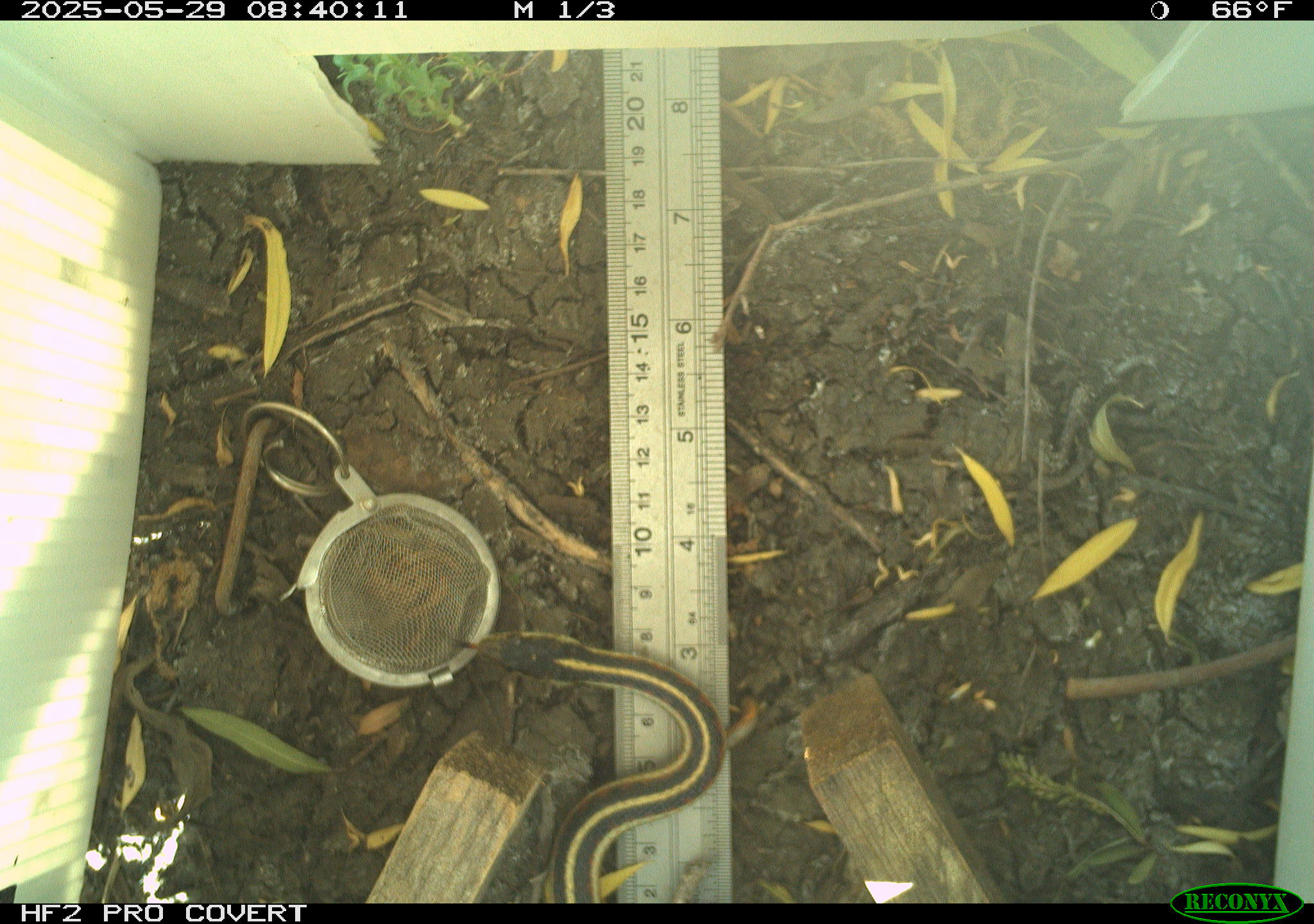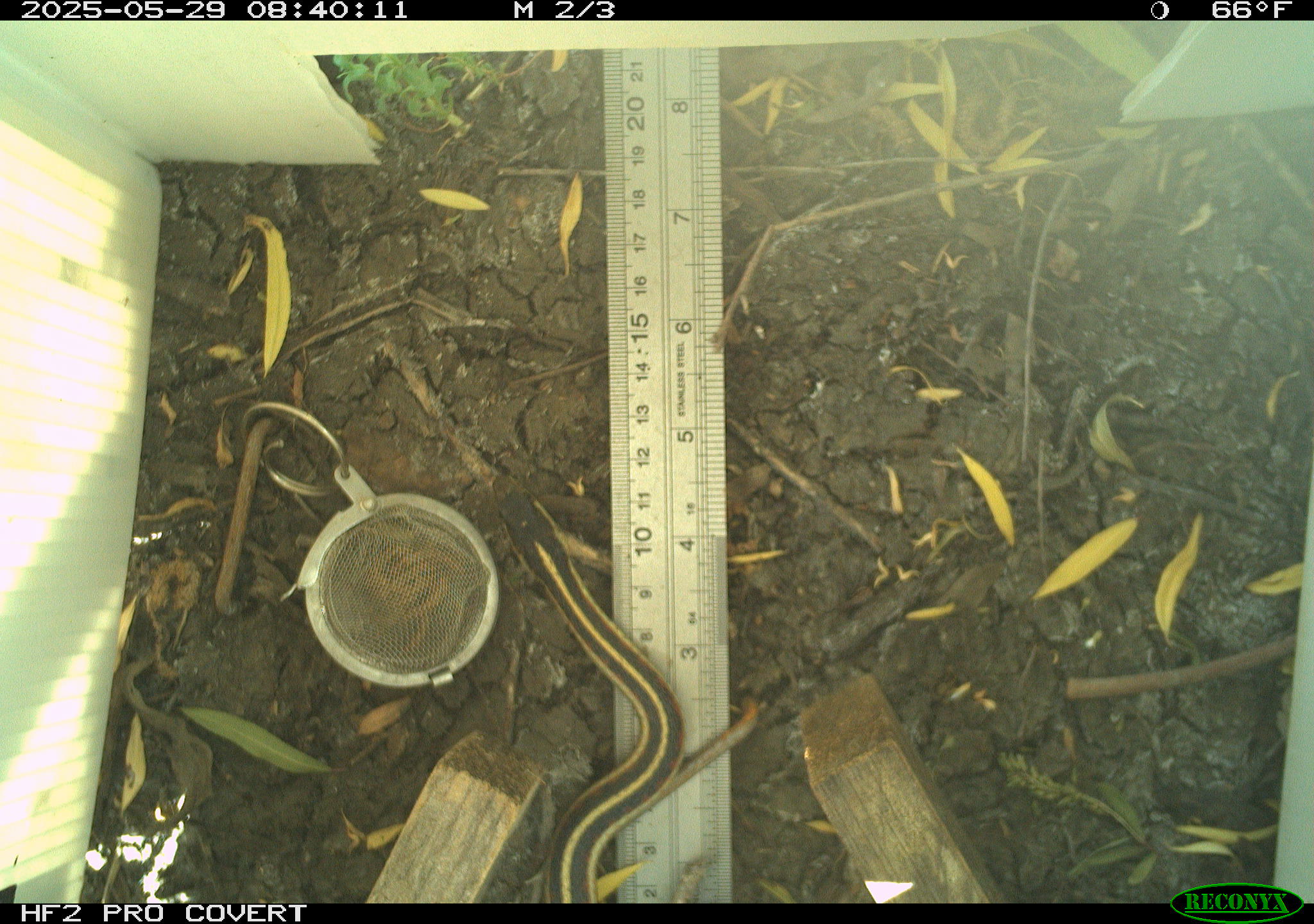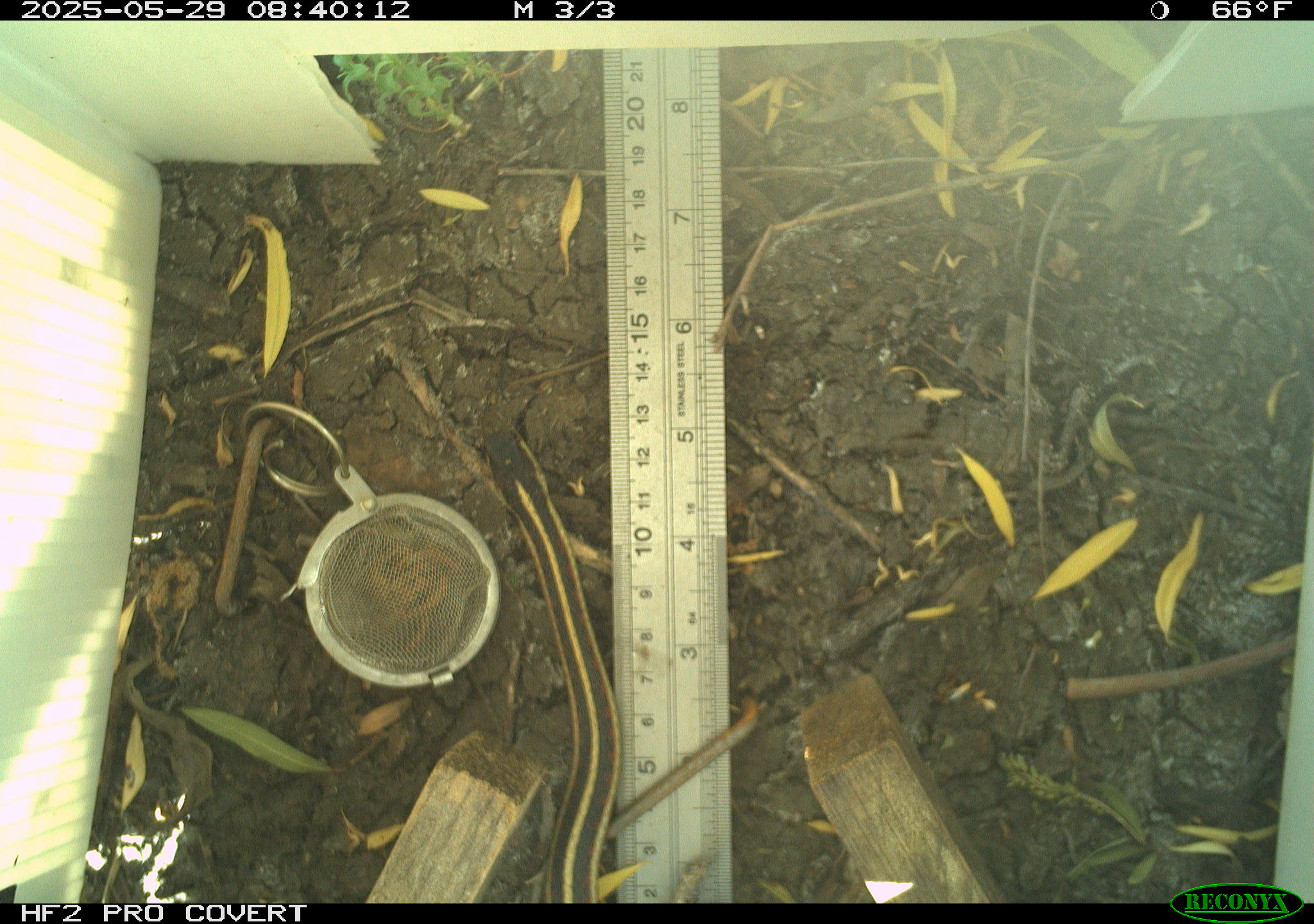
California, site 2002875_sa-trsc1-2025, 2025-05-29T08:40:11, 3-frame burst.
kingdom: Animalia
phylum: Chordata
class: Reptilia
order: Squamata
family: Colubridae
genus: Thamnophis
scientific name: Thamnophis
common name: american gartersnakes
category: thamnophis species